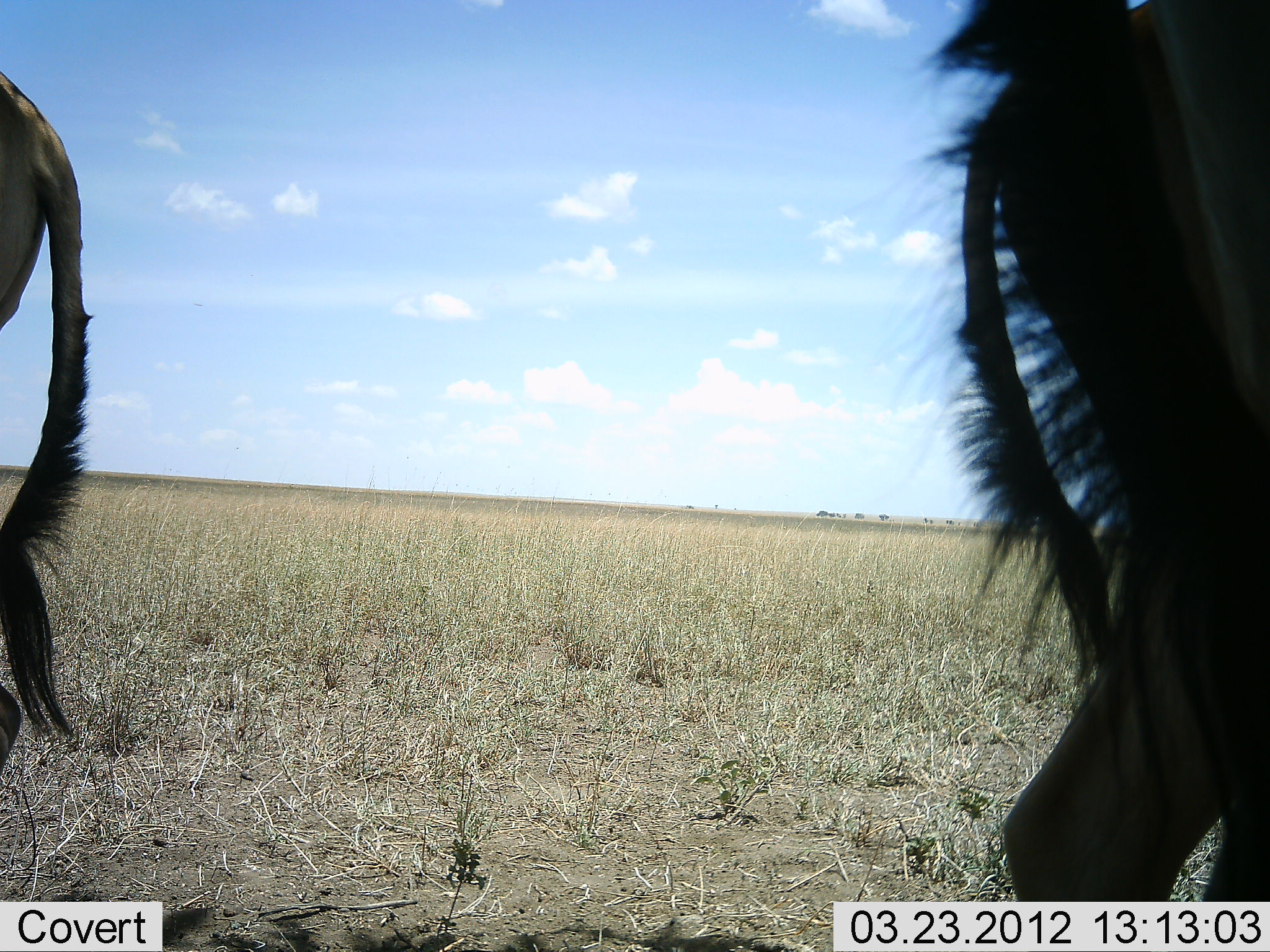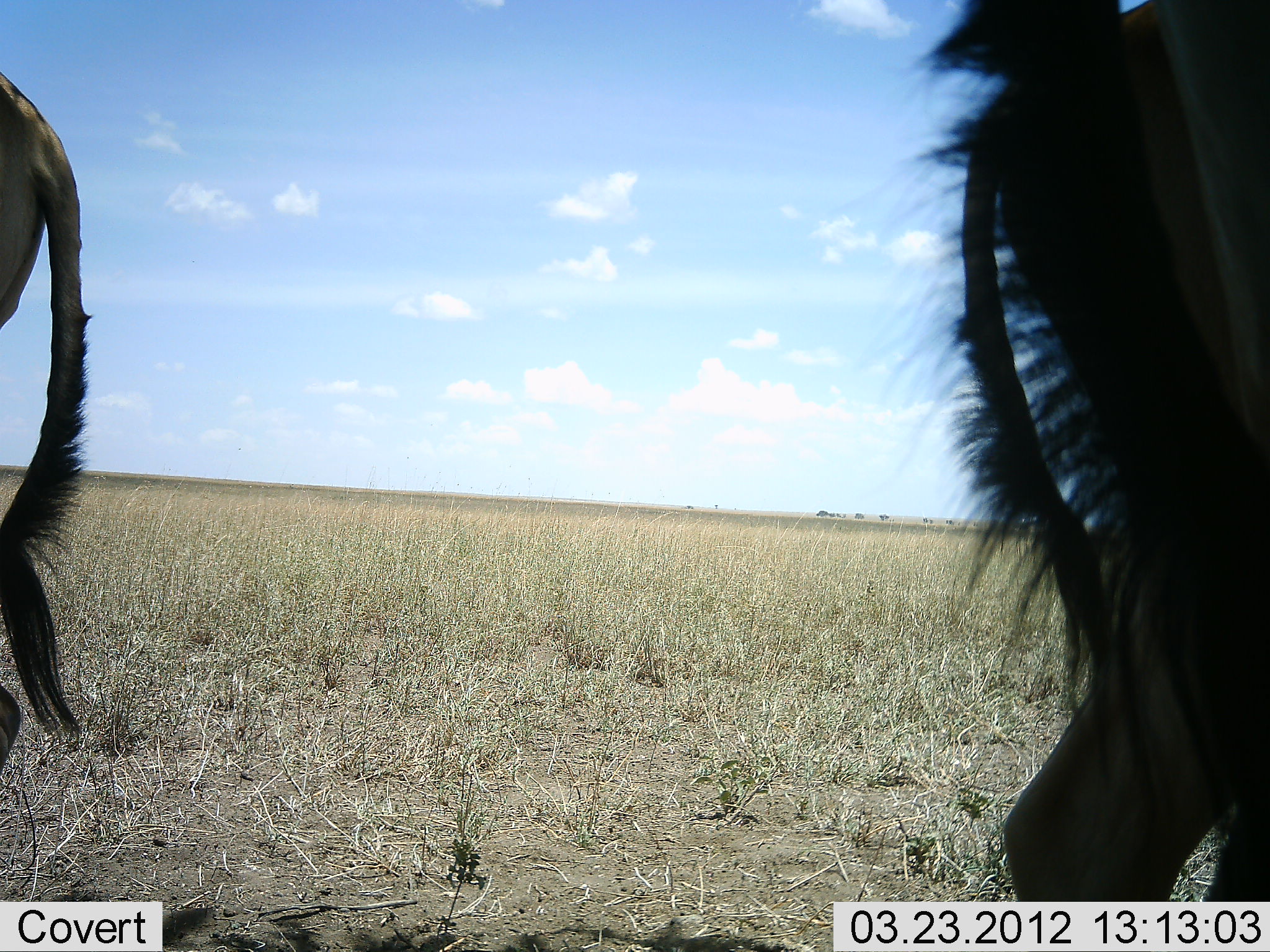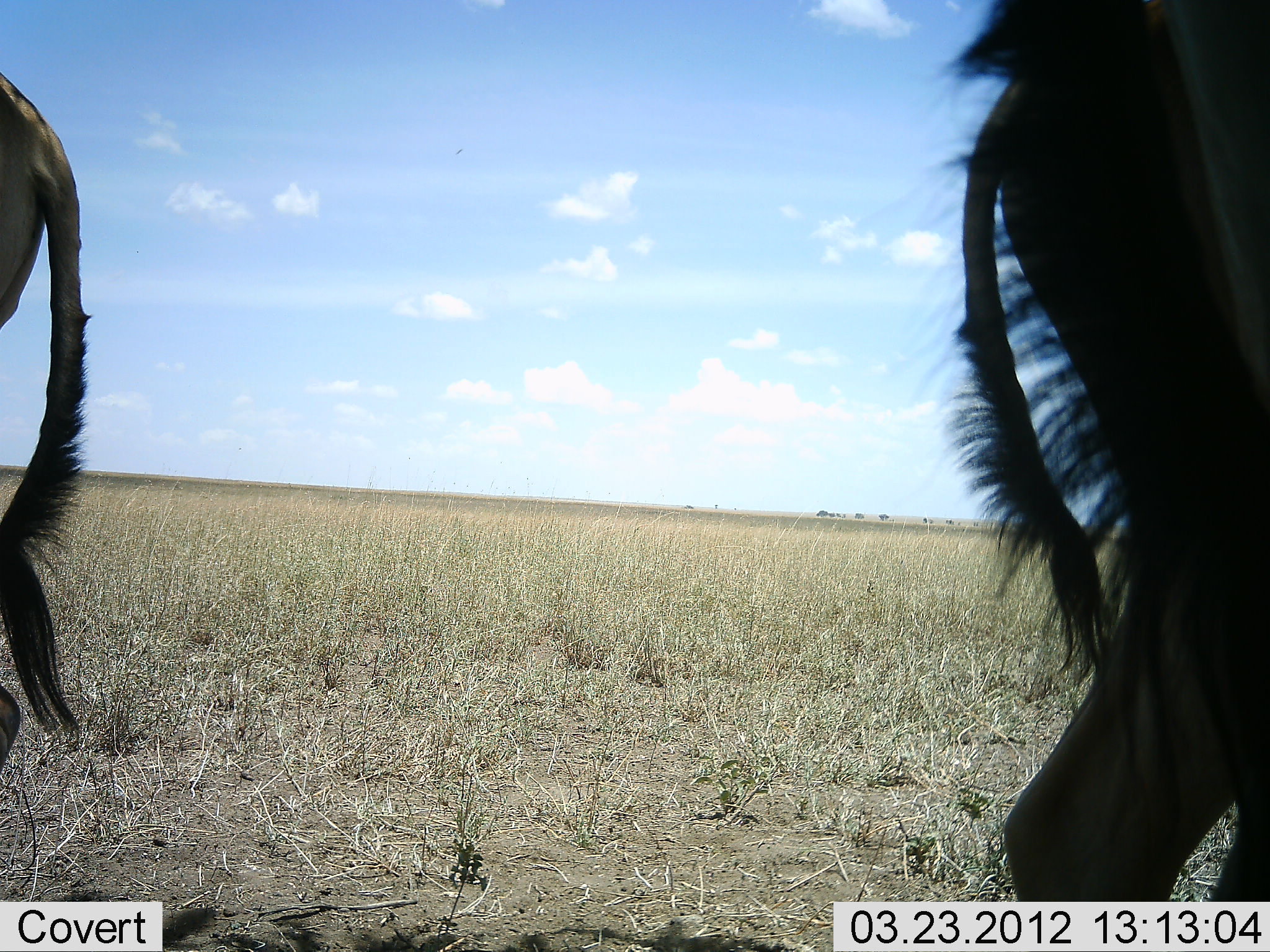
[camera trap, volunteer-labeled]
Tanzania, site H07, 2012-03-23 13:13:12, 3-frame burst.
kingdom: Animalia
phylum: Chordata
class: Mammalia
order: Artiodactyla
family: Bovidae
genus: Alcelaphus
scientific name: Alcelaphus buselaphus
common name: hartebeest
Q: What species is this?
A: Hartebeest (Alcelaphus buselaphus).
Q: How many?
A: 2.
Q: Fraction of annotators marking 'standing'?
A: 100%.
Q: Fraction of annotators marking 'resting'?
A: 6%.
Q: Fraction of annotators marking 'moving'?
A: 0%.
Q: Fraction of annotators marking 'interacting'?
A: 0%.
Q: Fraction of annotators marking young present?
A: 0%.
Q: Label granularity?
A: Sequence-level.